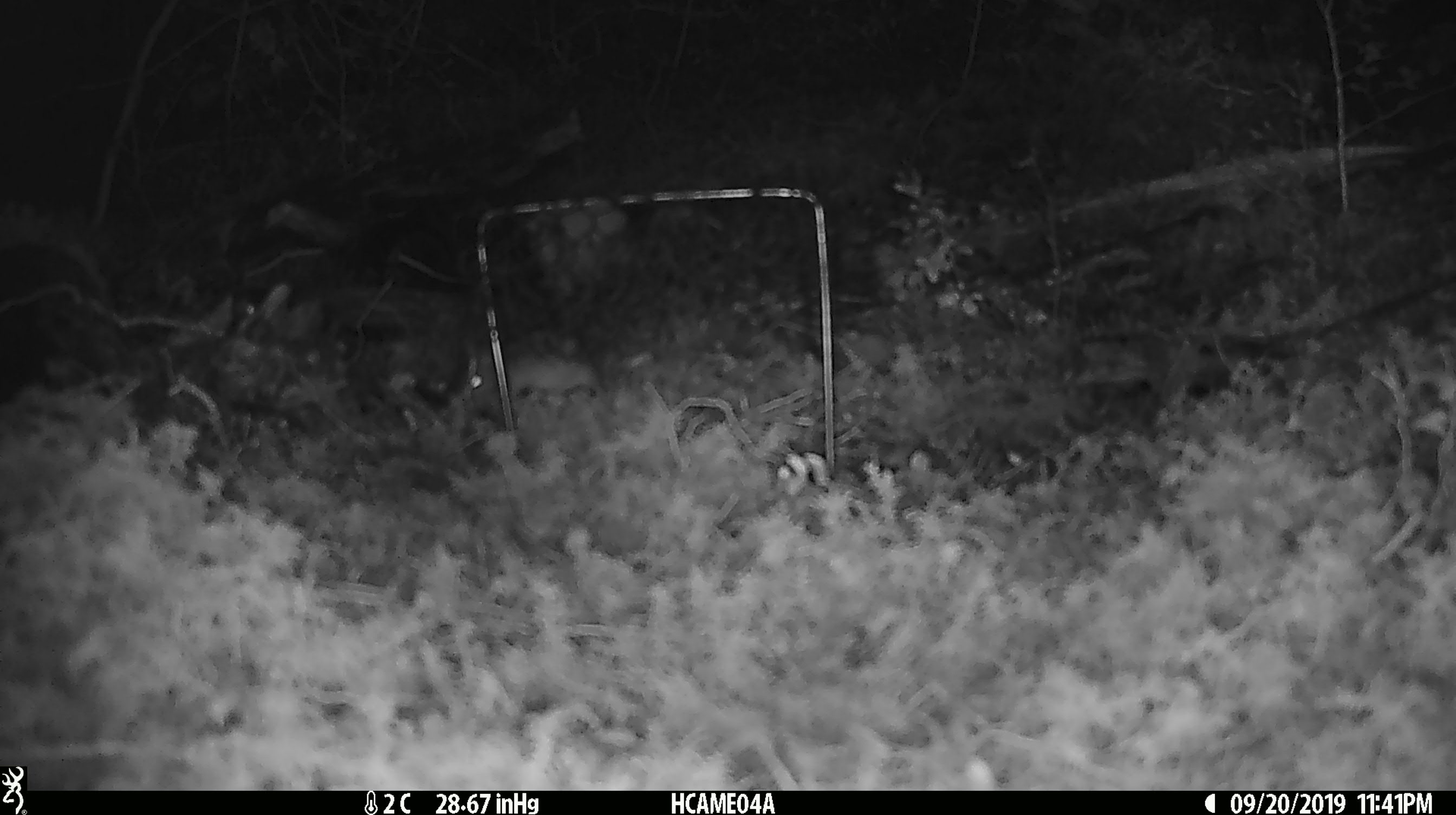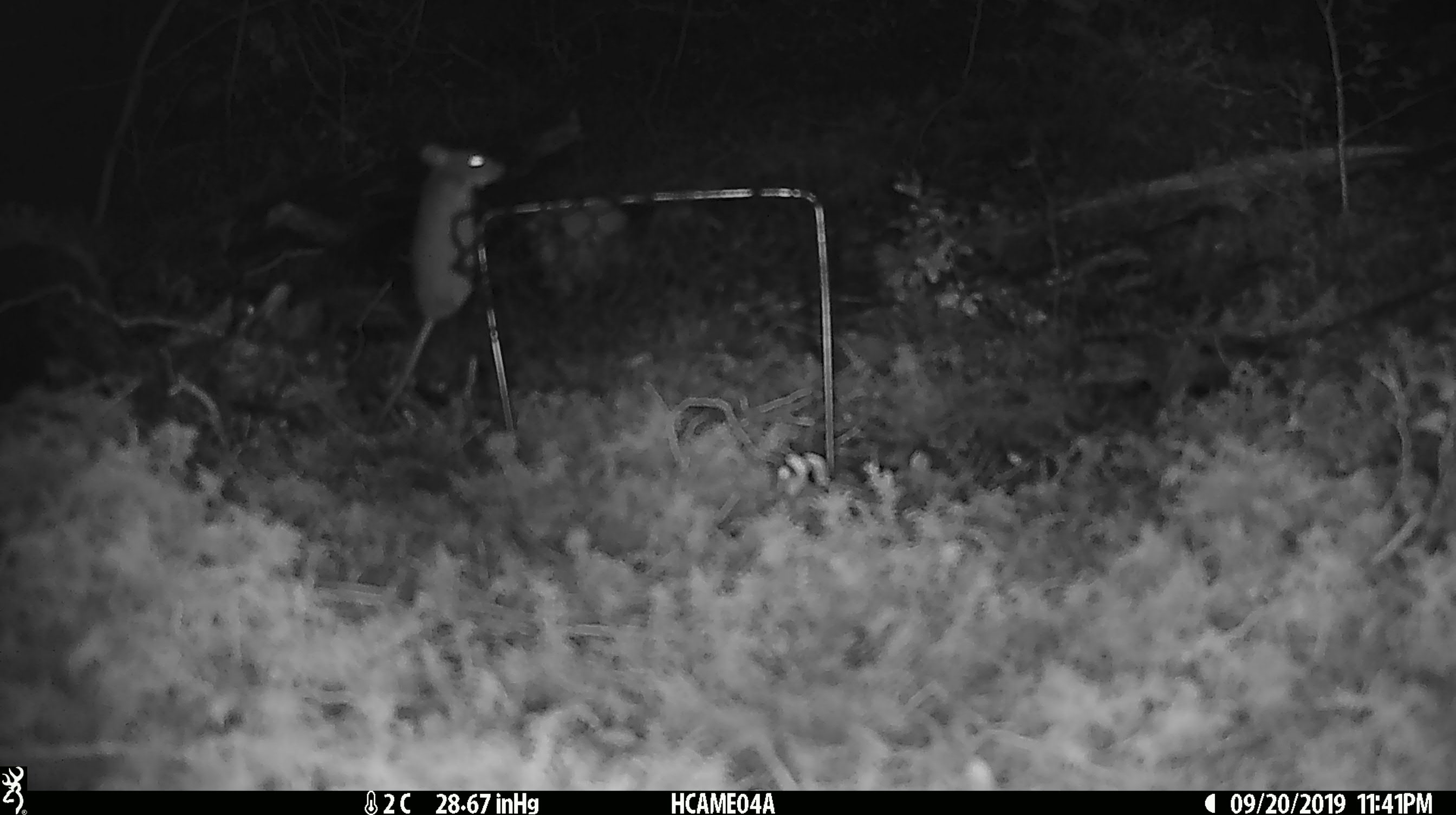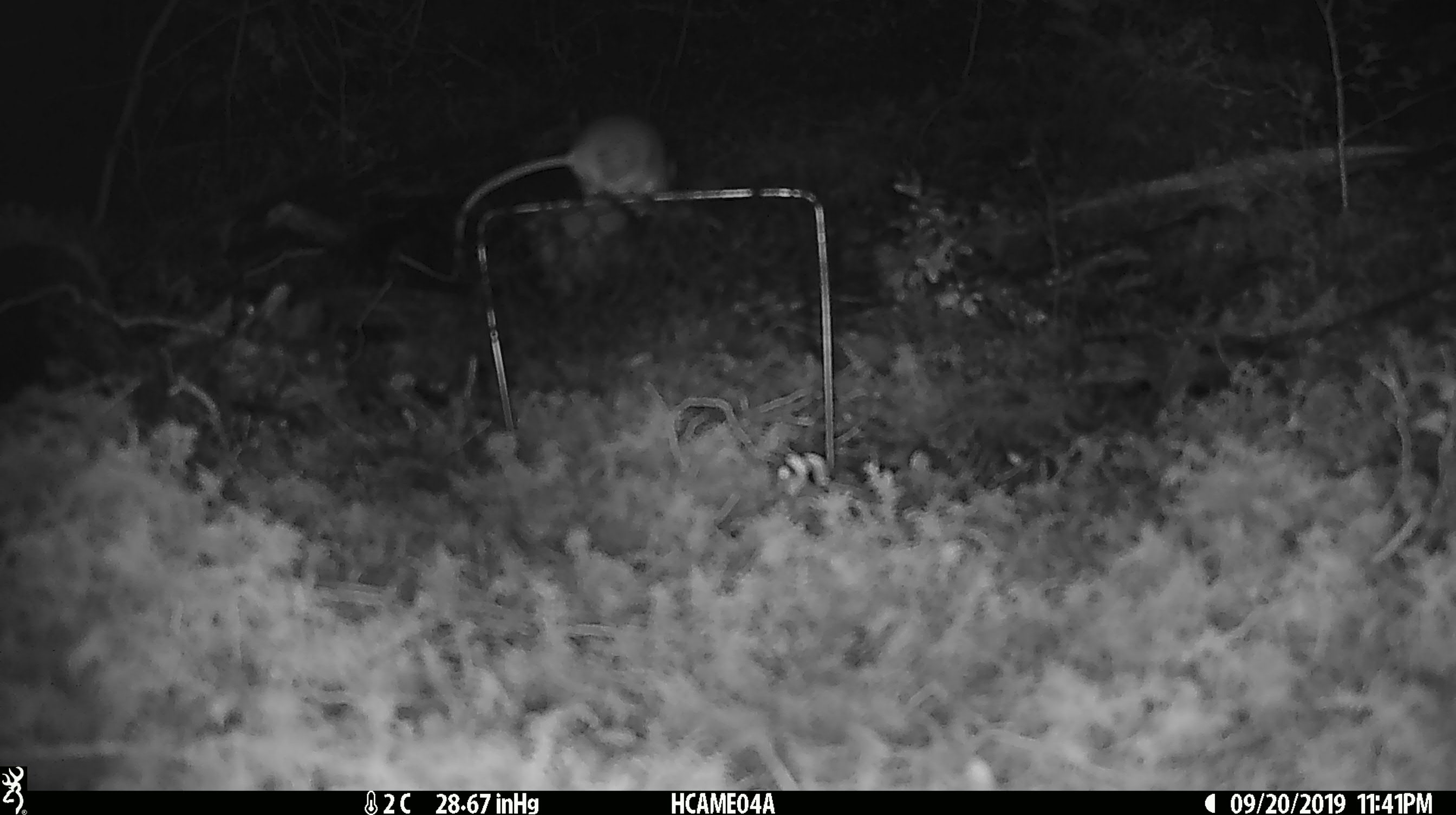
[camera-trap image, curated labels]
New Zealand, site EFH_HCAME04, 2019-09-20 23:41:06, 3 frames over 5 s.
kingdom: Animalia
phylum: Chordata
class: Mammalia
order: Rodentia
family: Muridae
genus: Mus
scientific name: Mus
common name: mouse